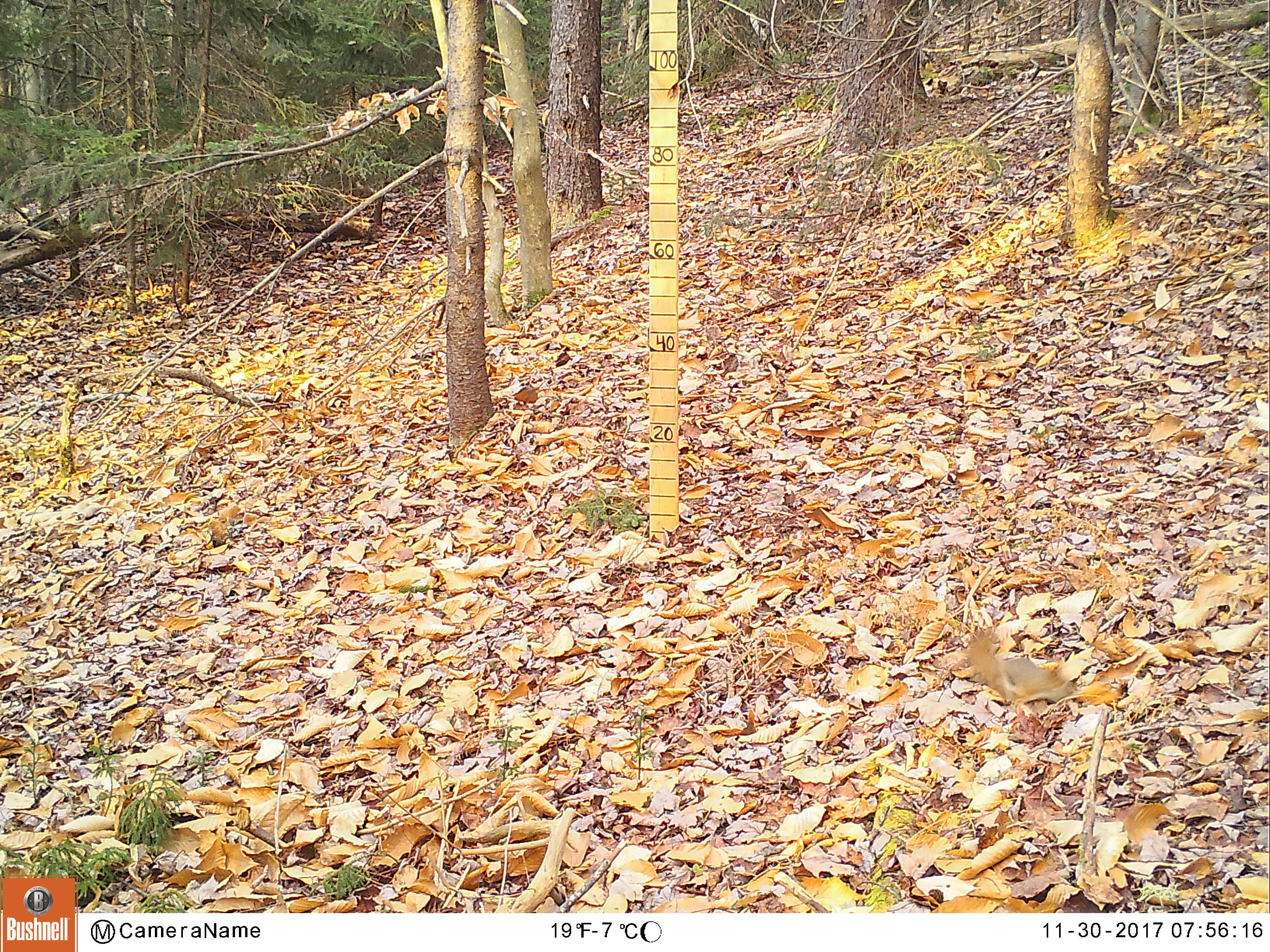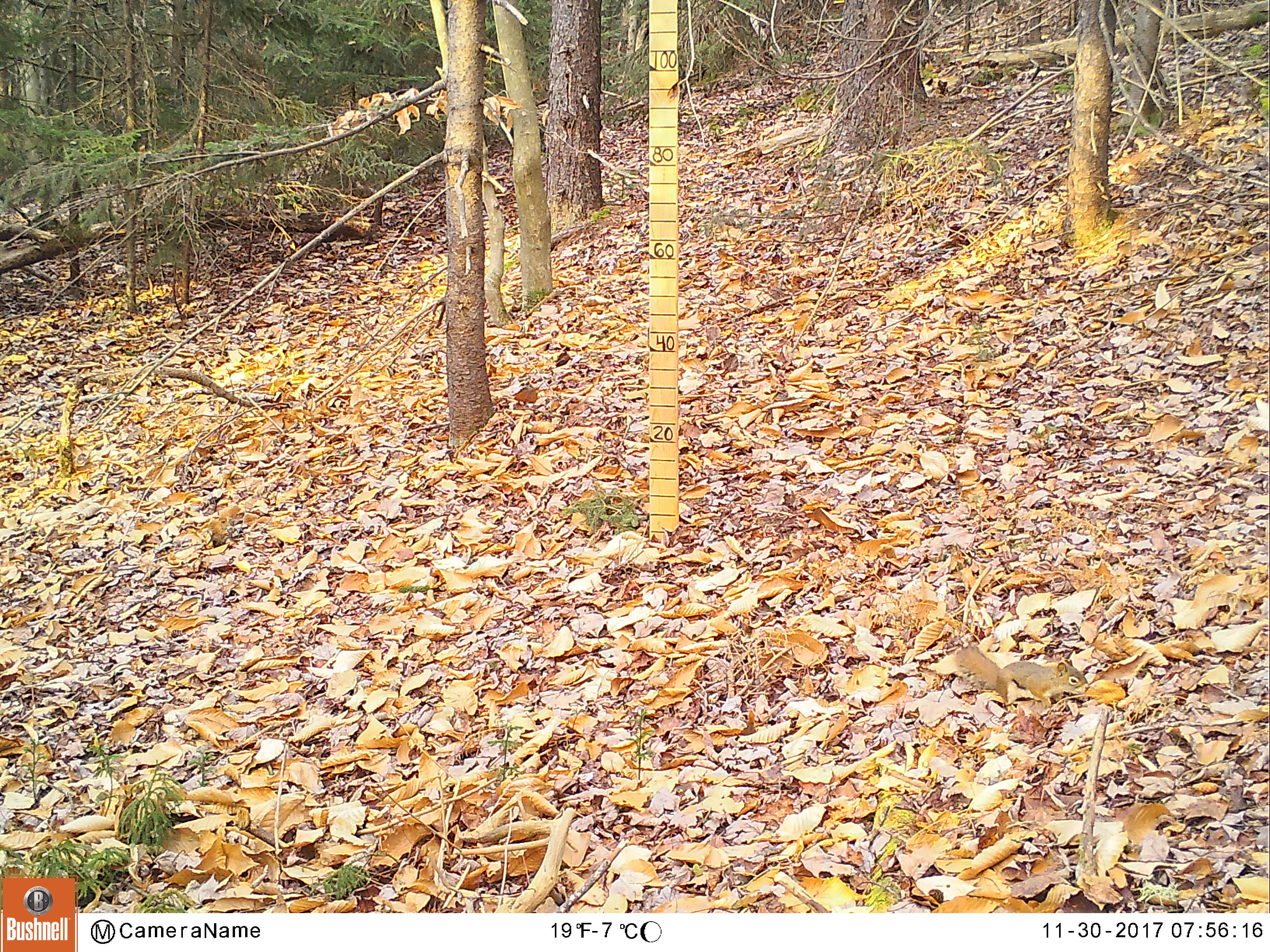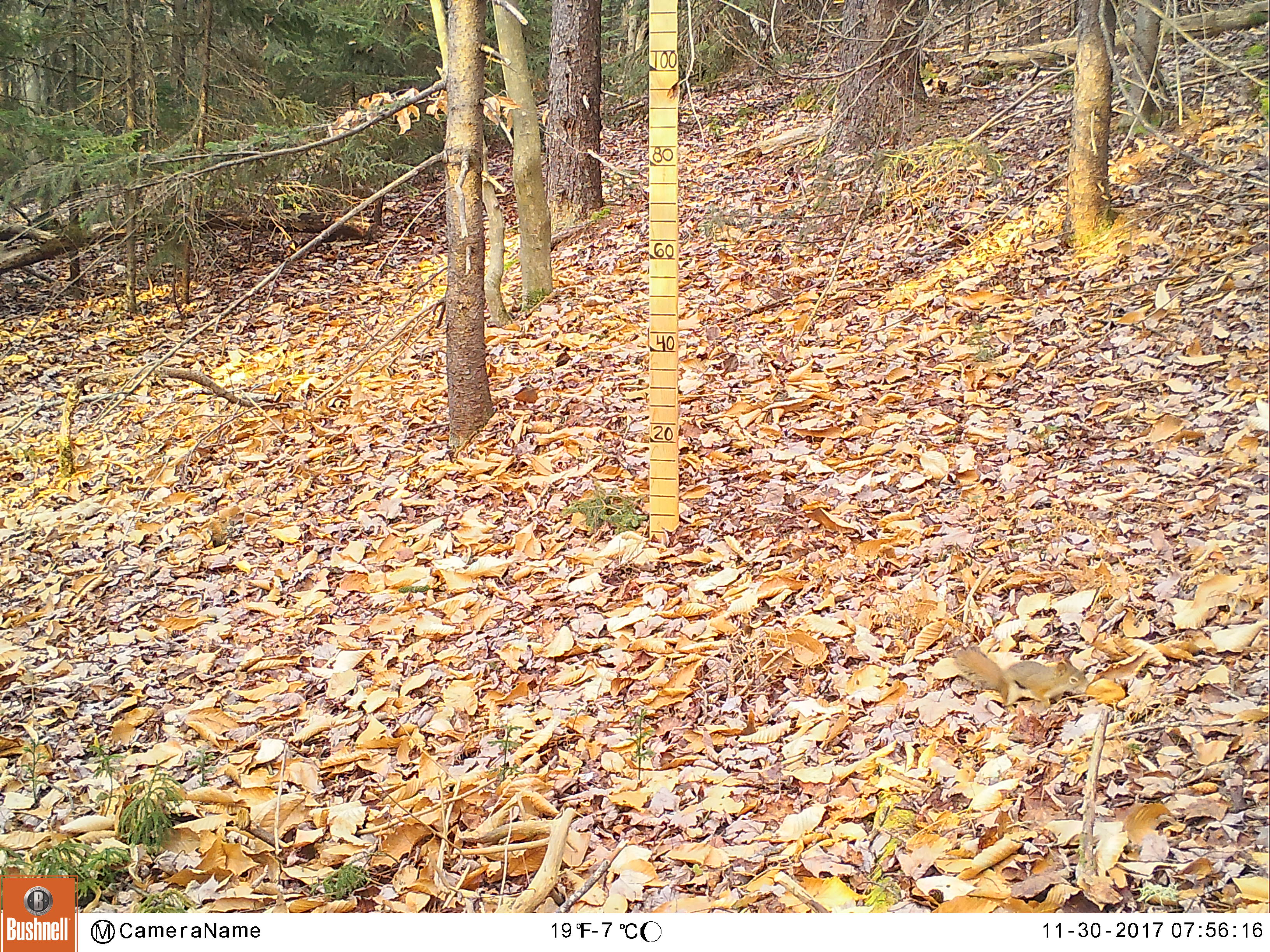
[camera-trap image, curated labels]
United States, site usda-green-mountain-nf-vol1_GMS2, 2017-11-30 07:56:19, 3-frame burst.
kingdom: Animalia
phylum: Chordata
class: Mammalia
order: Rodentia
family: Sciuridae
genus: Tamiasciurus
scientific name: Tamiasciurus hudsonicus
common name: red squirrel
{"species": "red squirrel (Tamiasciurus hudsonicus)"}